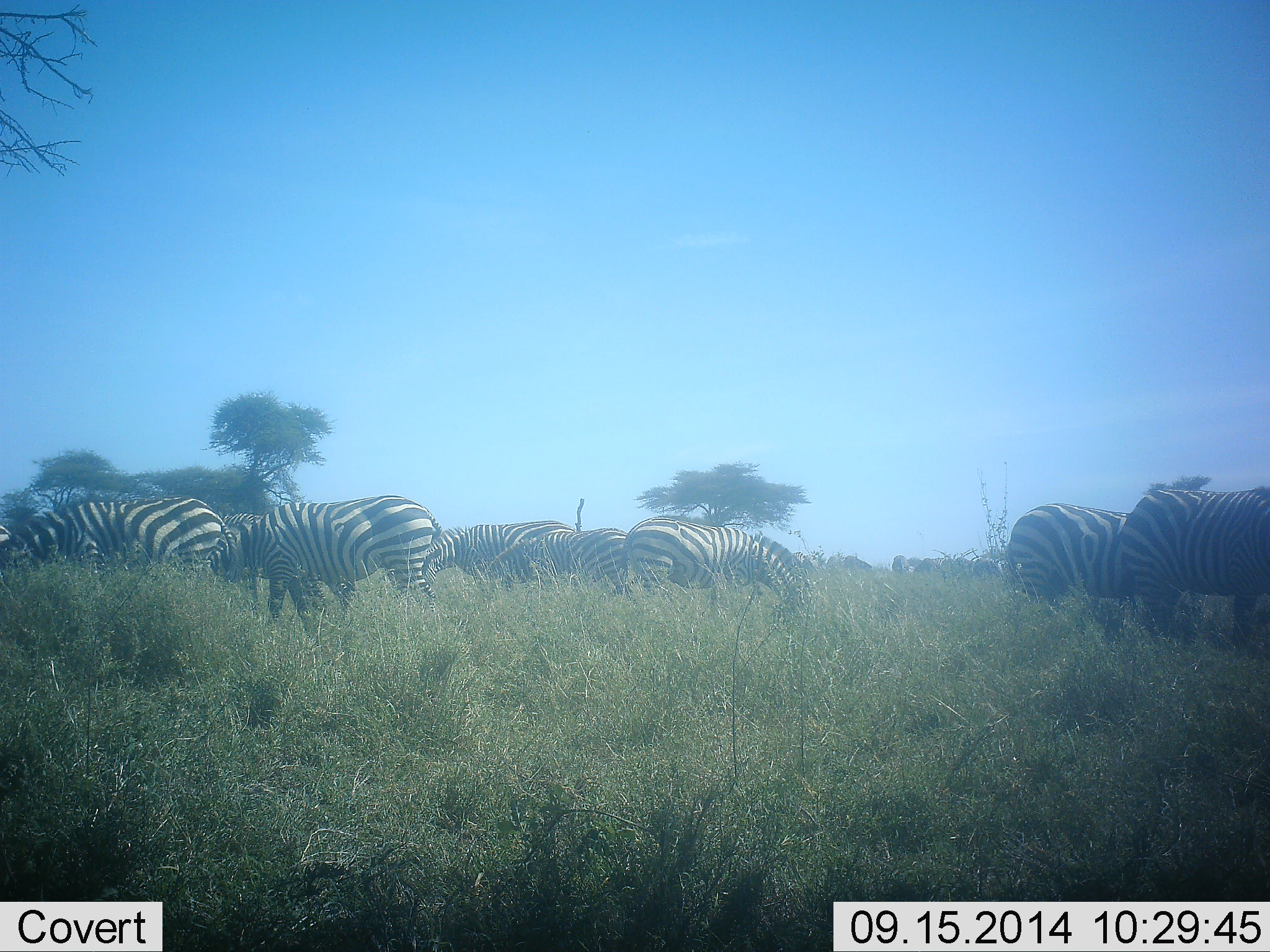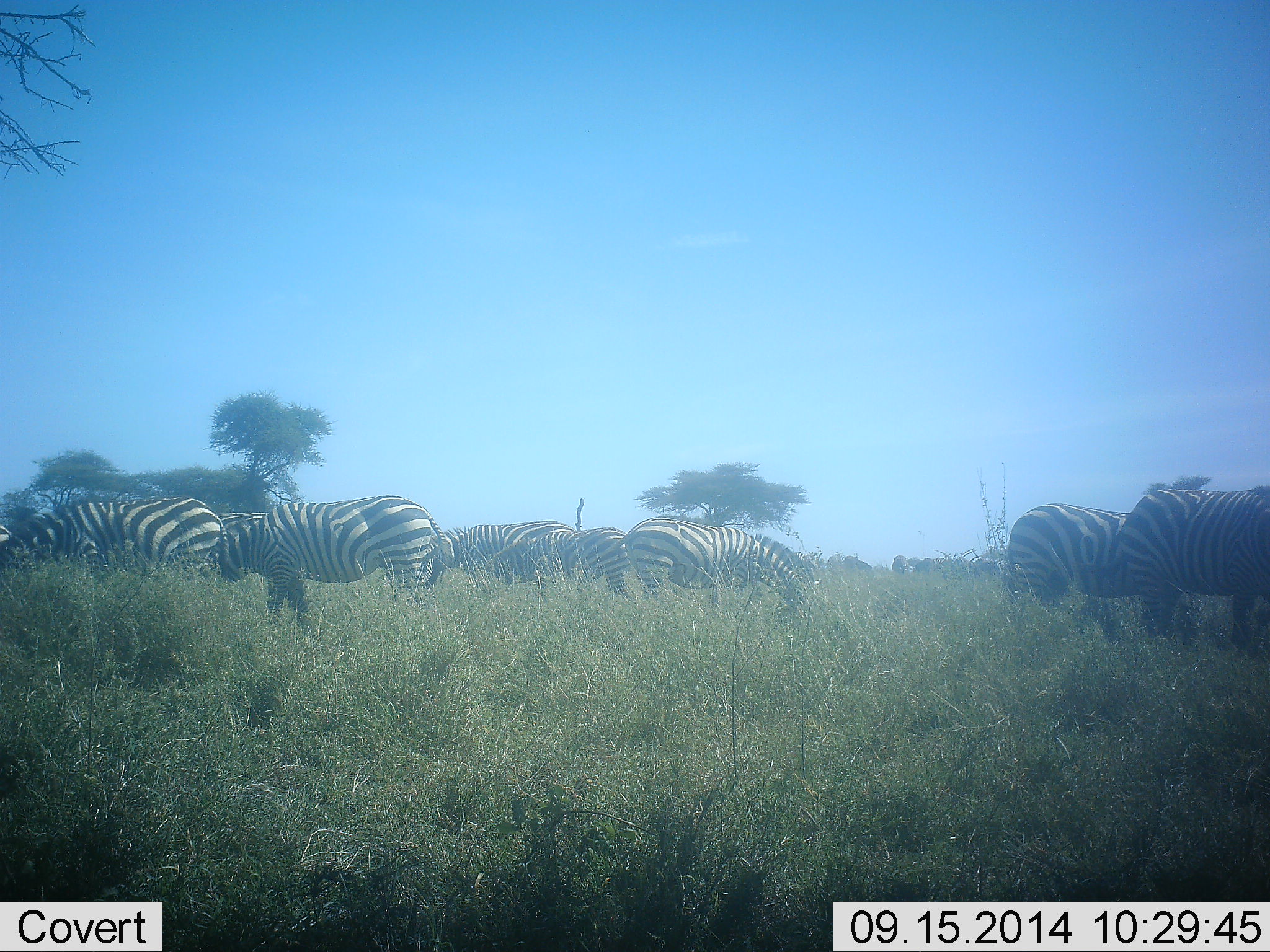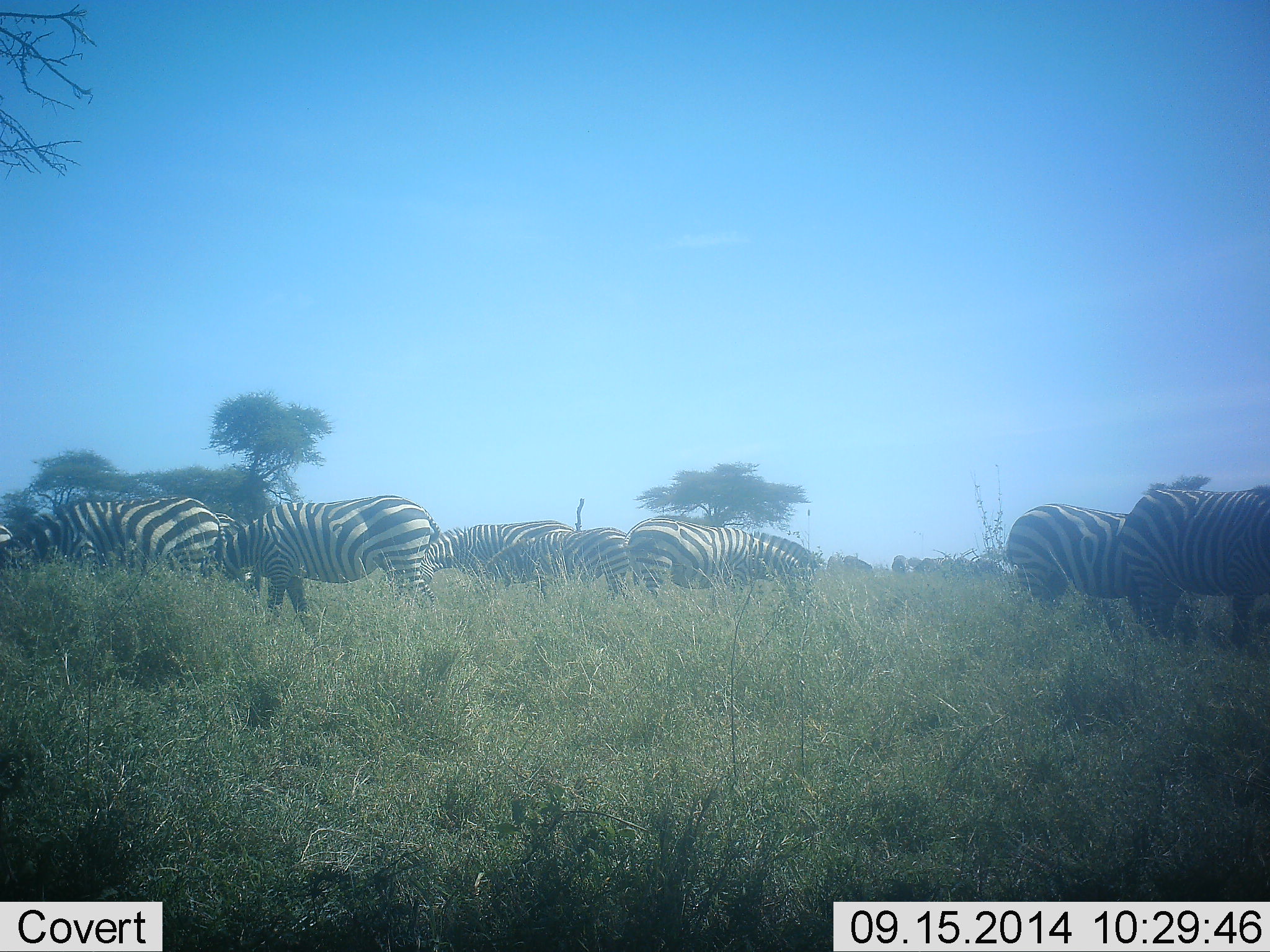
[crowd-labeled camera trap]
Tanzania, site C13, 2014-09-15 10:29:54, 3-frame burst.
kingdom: Animalia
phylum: Chordata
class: Mammalia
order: Perissodactyla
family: Equidae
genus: Equus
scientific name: Equus quagga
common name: plains zebra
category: zebra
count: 11-50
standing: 40%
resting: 0%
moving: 10%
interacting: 0%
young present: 0%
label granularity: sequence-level